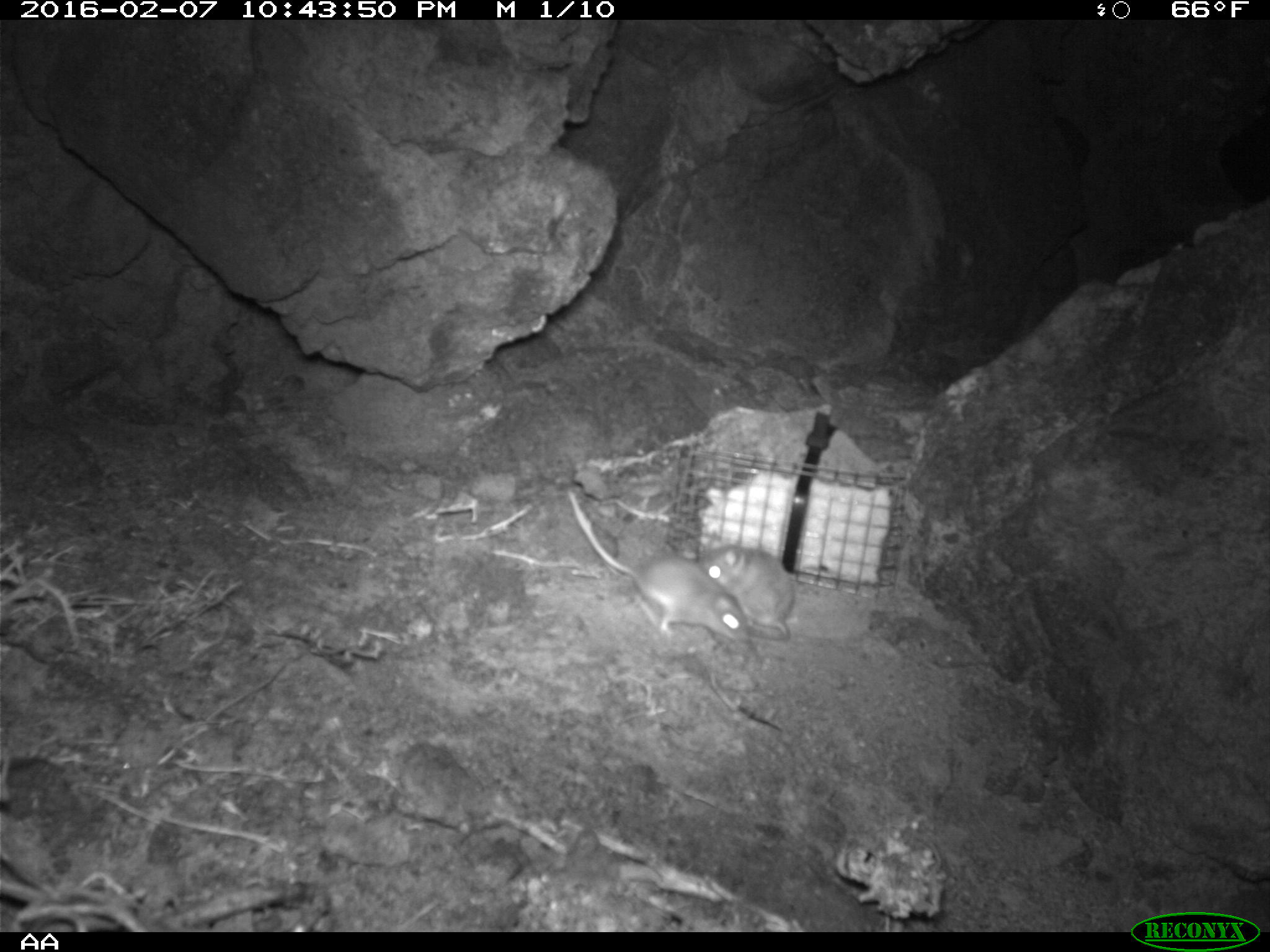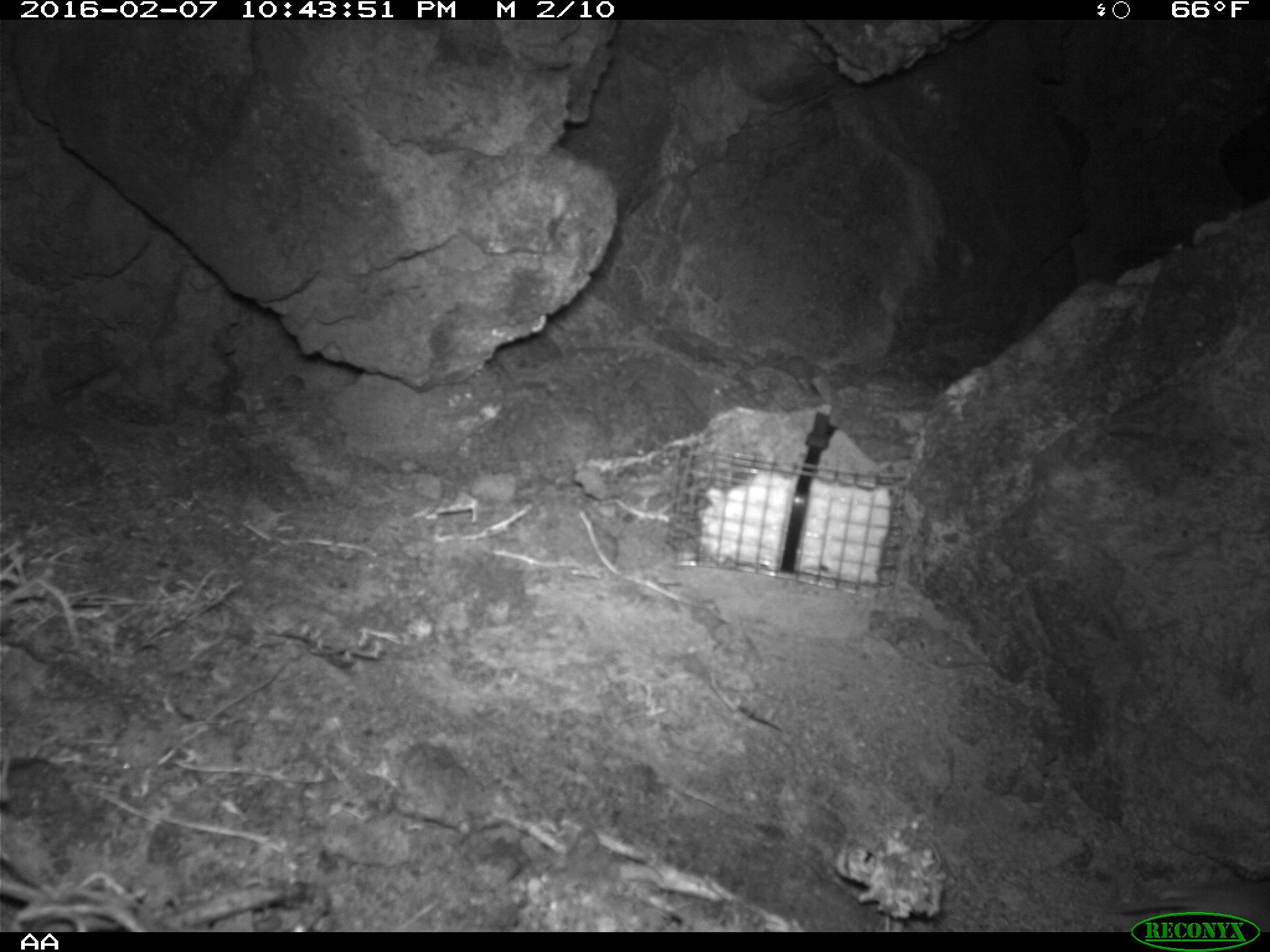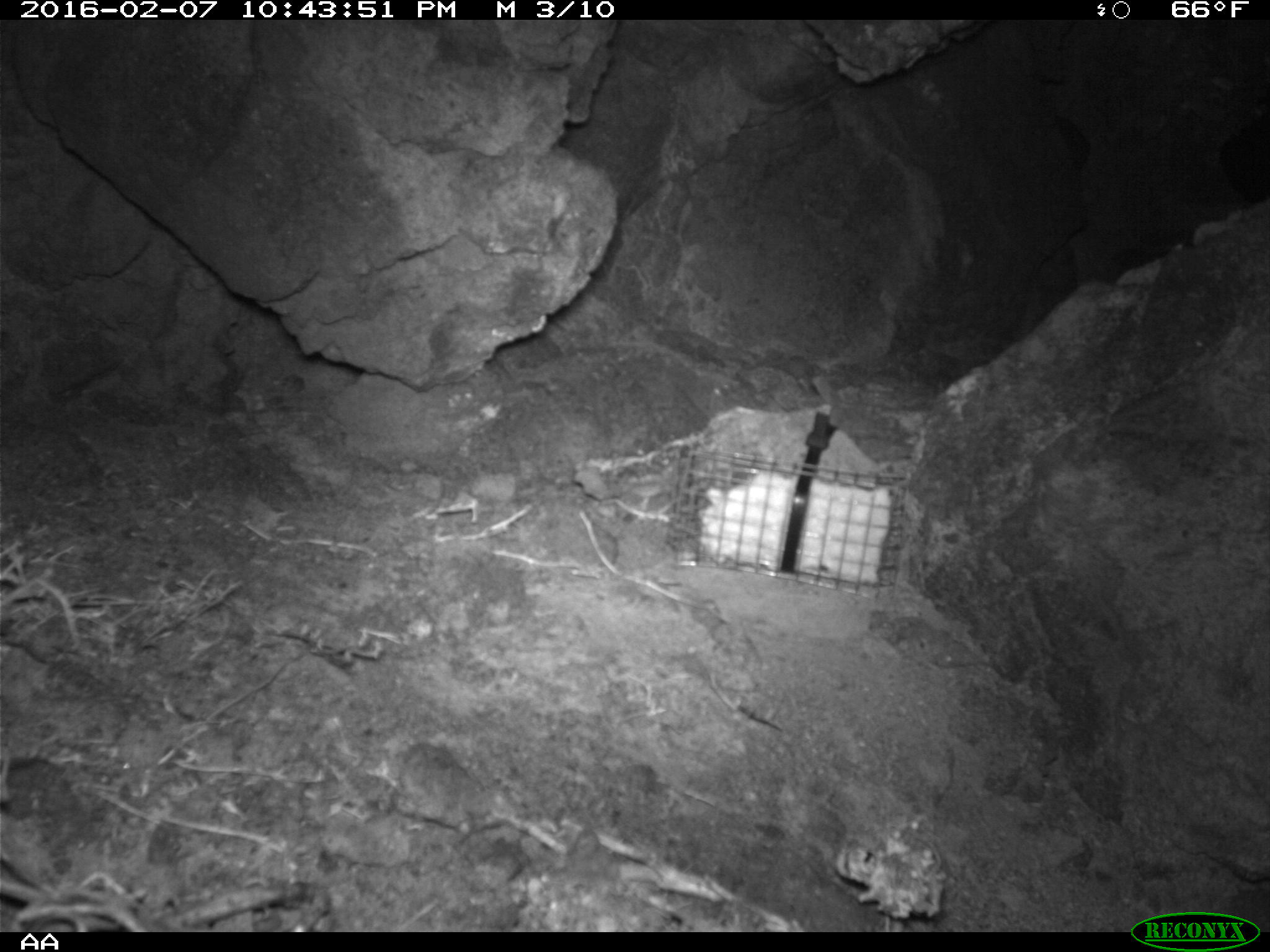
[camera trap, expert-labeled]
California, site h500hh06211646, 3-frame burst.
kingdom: Animalia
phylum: Chordata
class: Mammalia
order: Rodentia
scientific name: Rodentia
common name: rodent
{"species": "rodent (Rodentia)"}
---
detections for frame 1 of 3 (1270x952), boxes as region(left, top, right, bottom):
rodent: region(566, 488, 746, 642); region(696, 543, 794, 638)